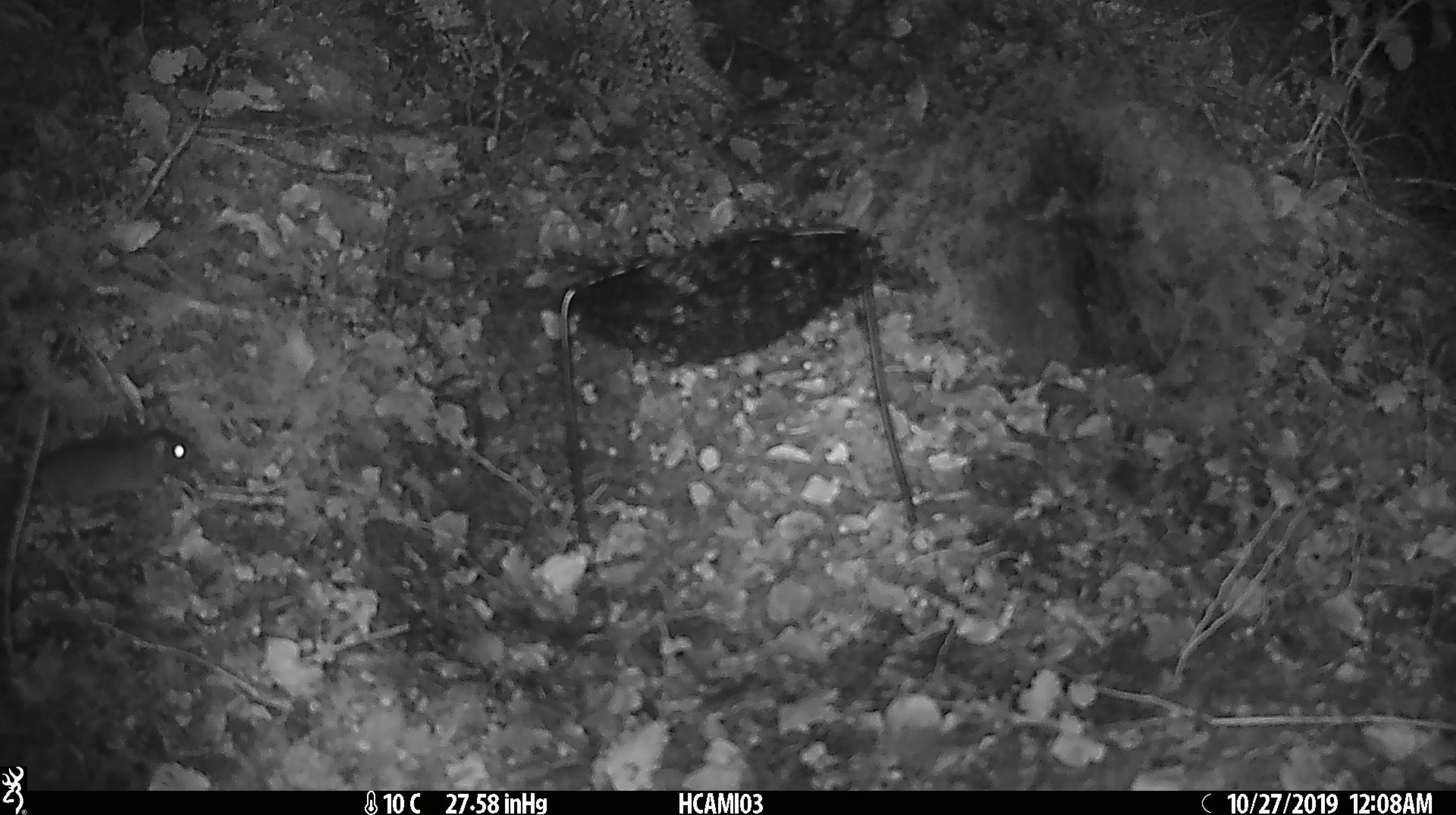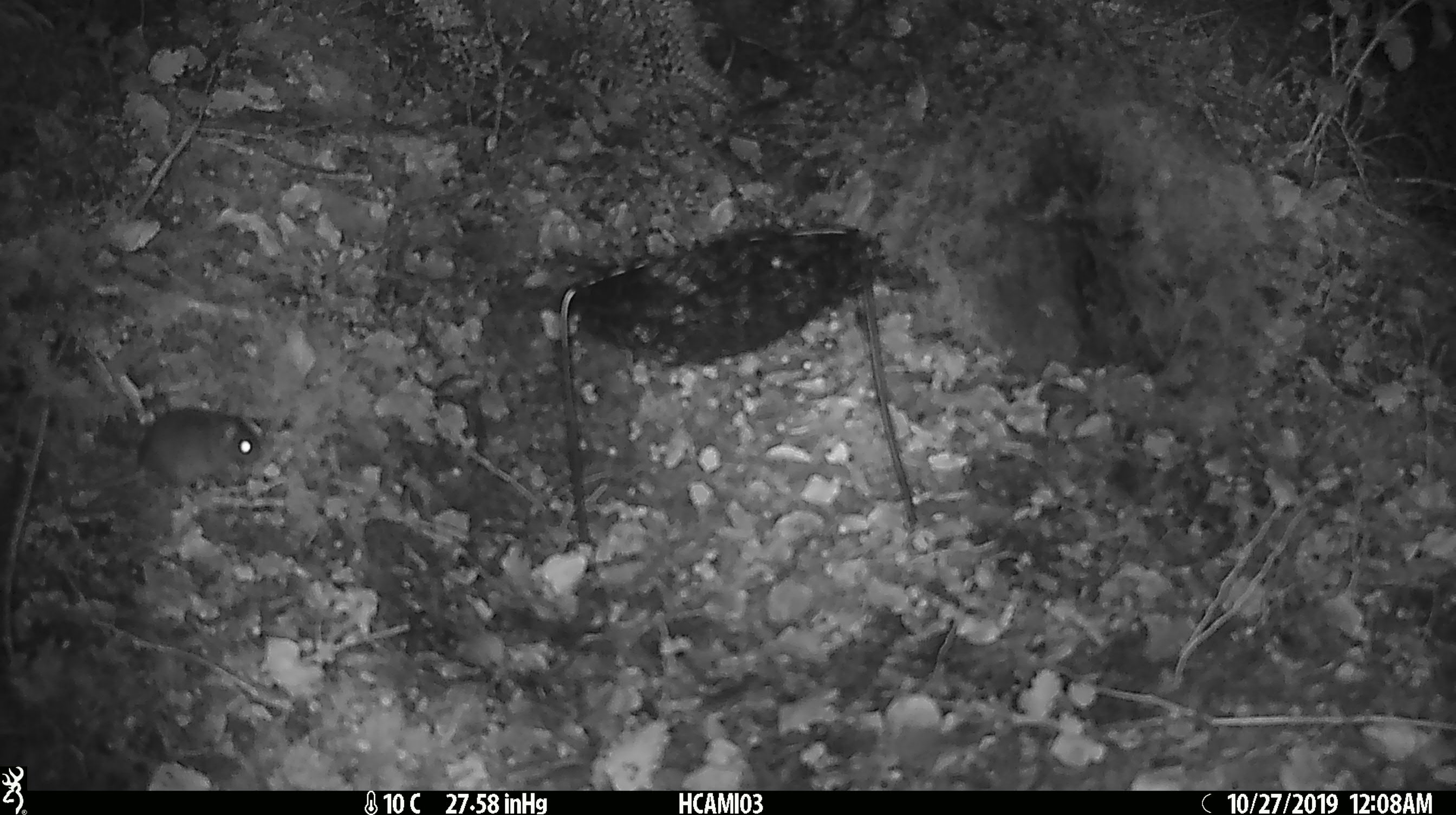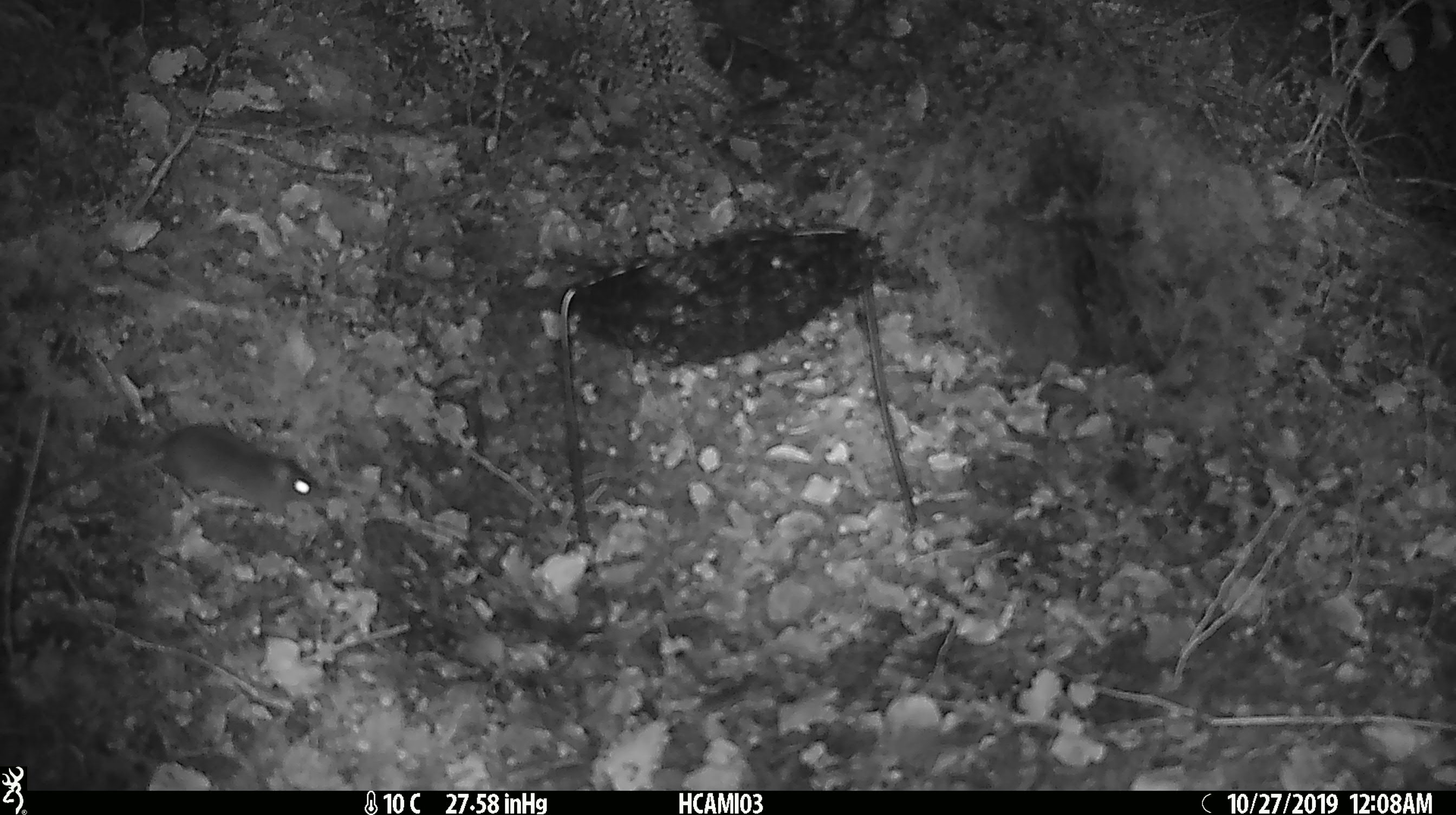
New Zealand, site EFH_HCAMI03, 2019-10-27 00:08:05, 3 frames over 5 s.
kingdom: Animalia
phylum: Chordata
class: Mammalia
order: Rodentia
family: Muridae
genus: Mus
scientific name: Mus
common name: mouse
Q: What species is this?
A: Mouse (Mus).